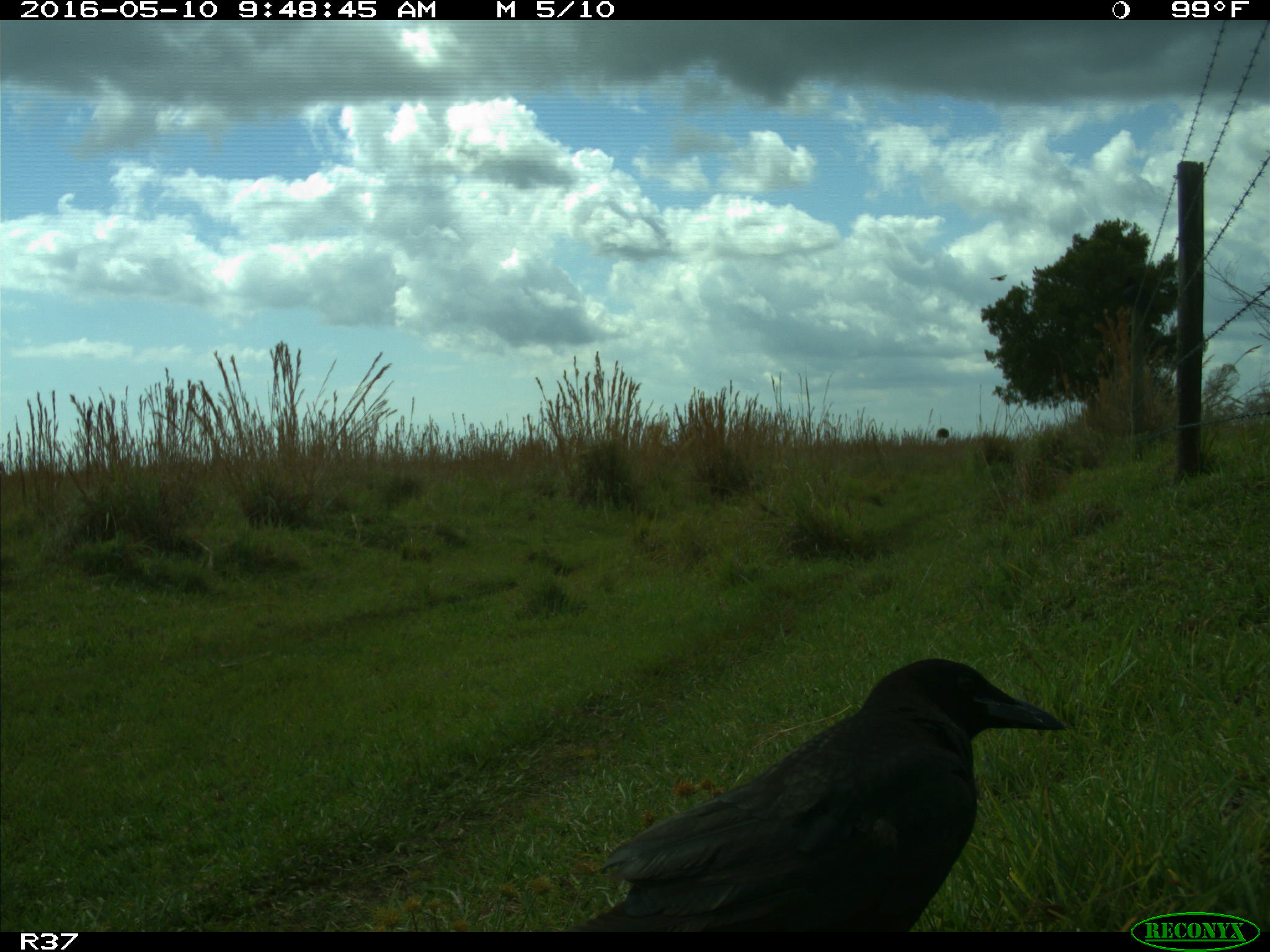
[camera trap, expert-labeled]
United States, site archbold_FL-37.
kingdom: Animalia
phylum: Chordata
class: Aves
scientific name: Aves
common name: birds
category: unidentified bird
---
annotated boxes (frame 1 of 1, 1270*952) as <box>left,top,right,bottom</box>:
animal: <box>565,658,1068,932</box>